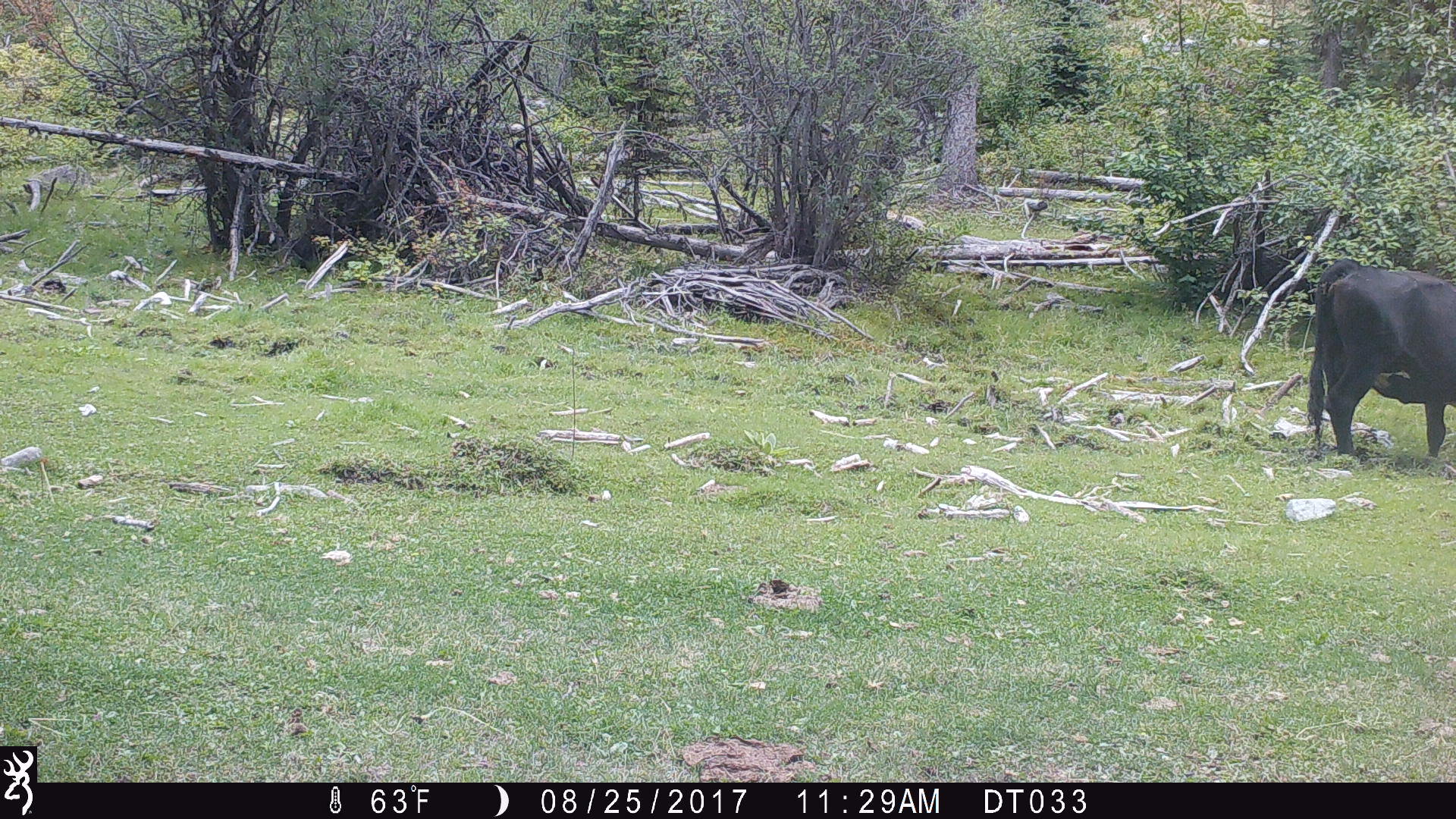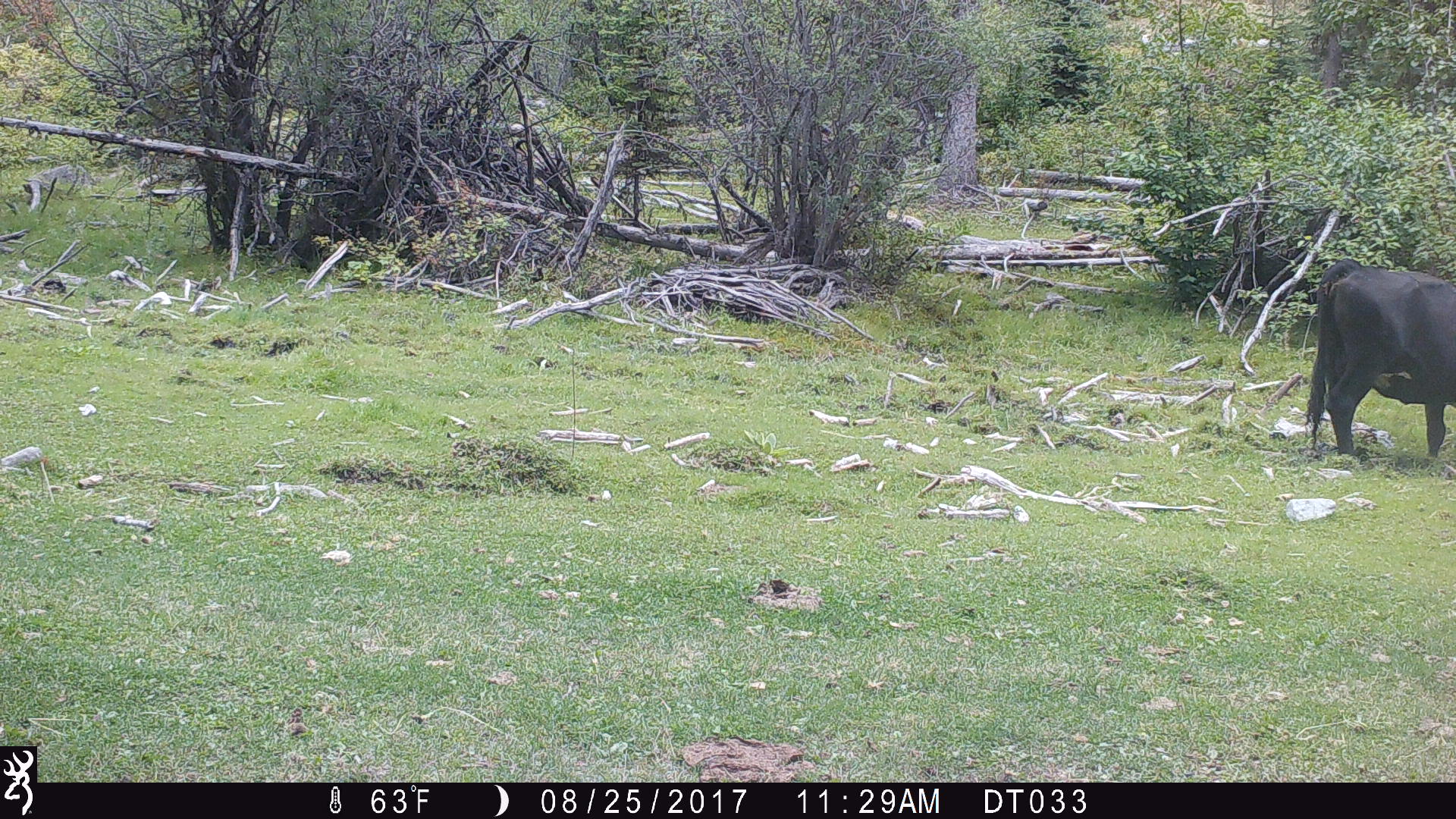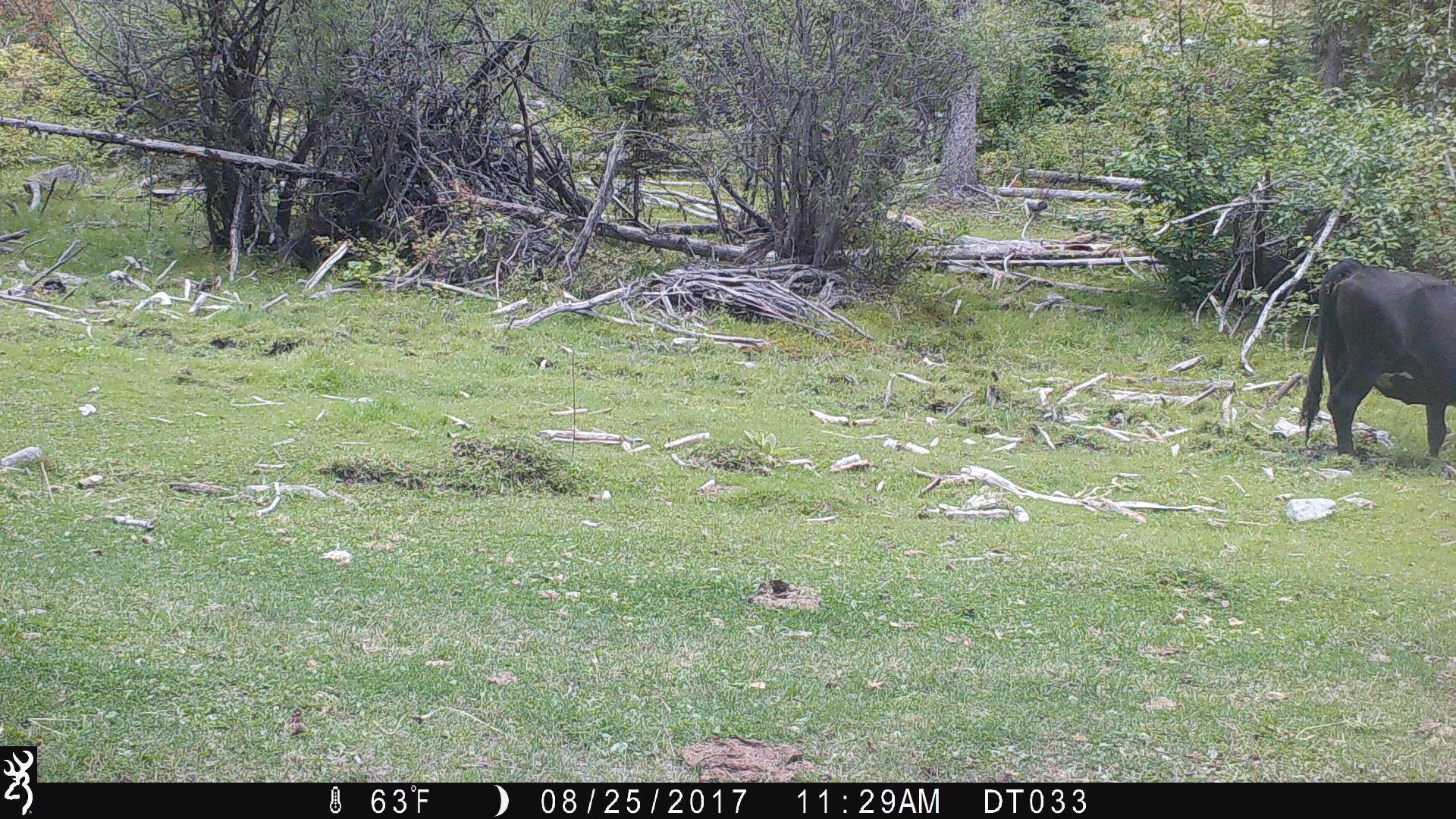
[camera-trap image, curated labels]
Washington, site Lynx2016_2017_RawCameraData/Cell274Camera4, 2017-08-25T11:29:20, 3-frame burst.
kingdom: Animalia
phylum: Chordata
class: Mammalia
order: Artiodactyla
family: Bovidae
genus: Bos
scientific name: Bos taurus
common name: domestic cattle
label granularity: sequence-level